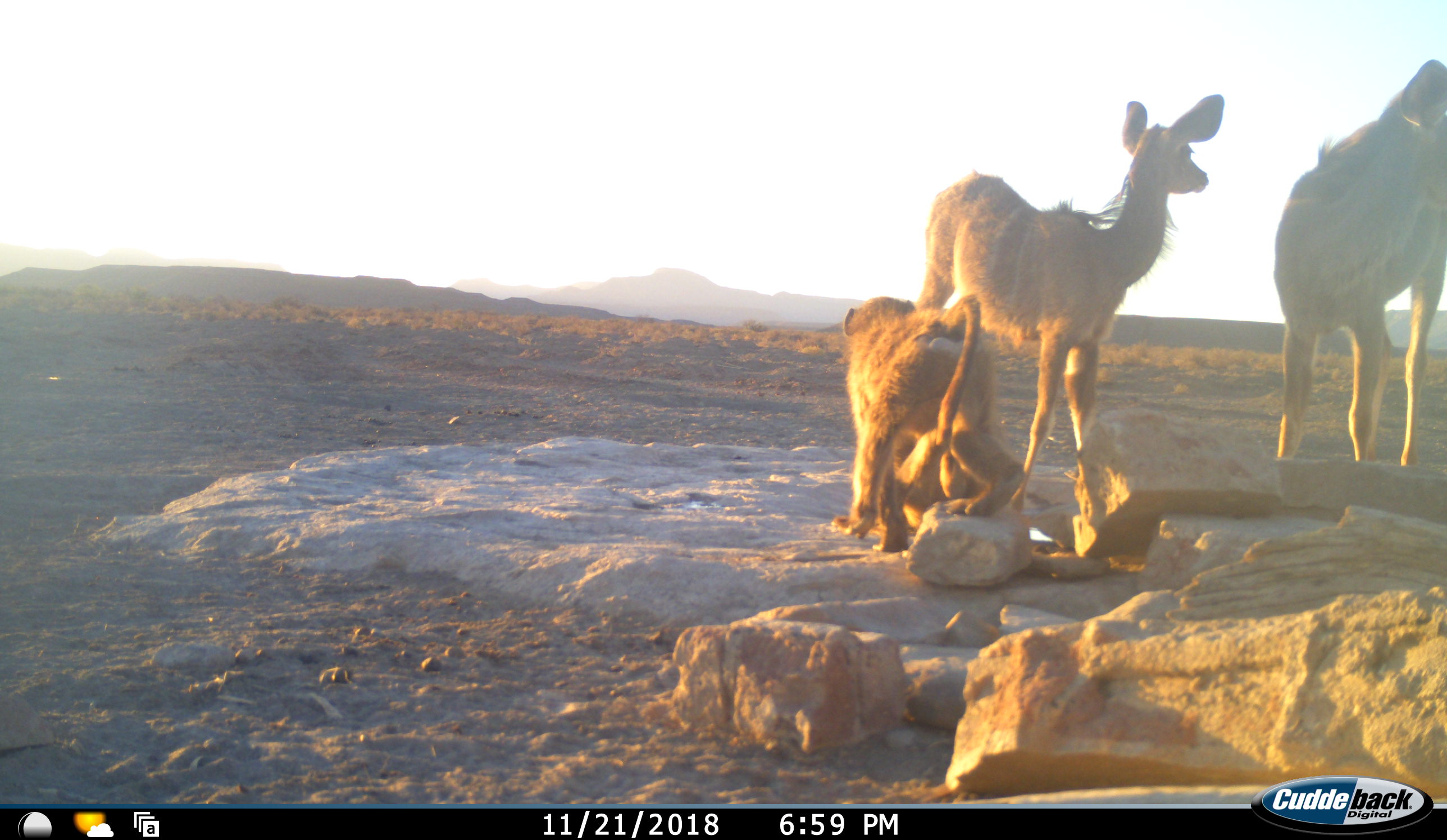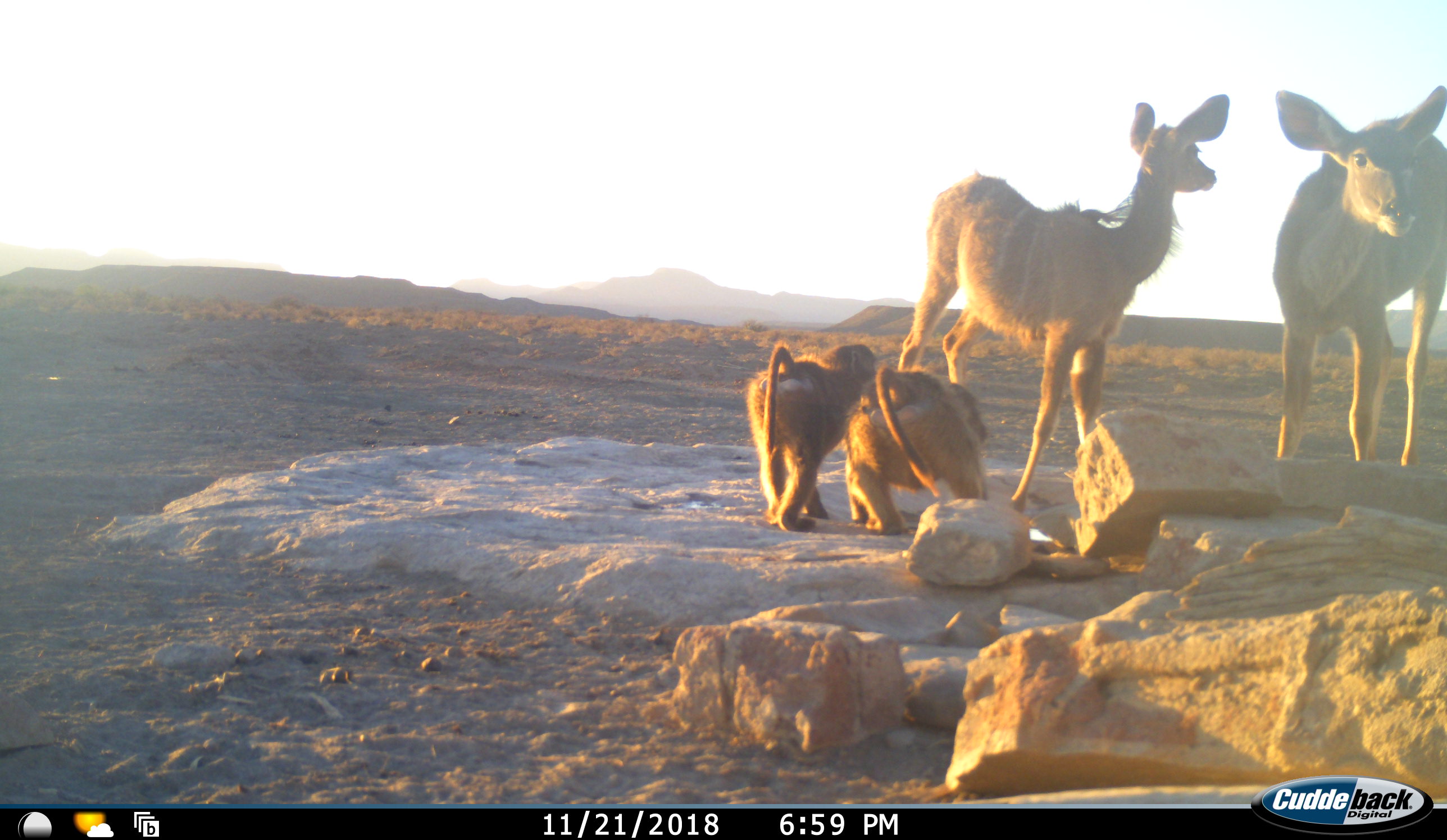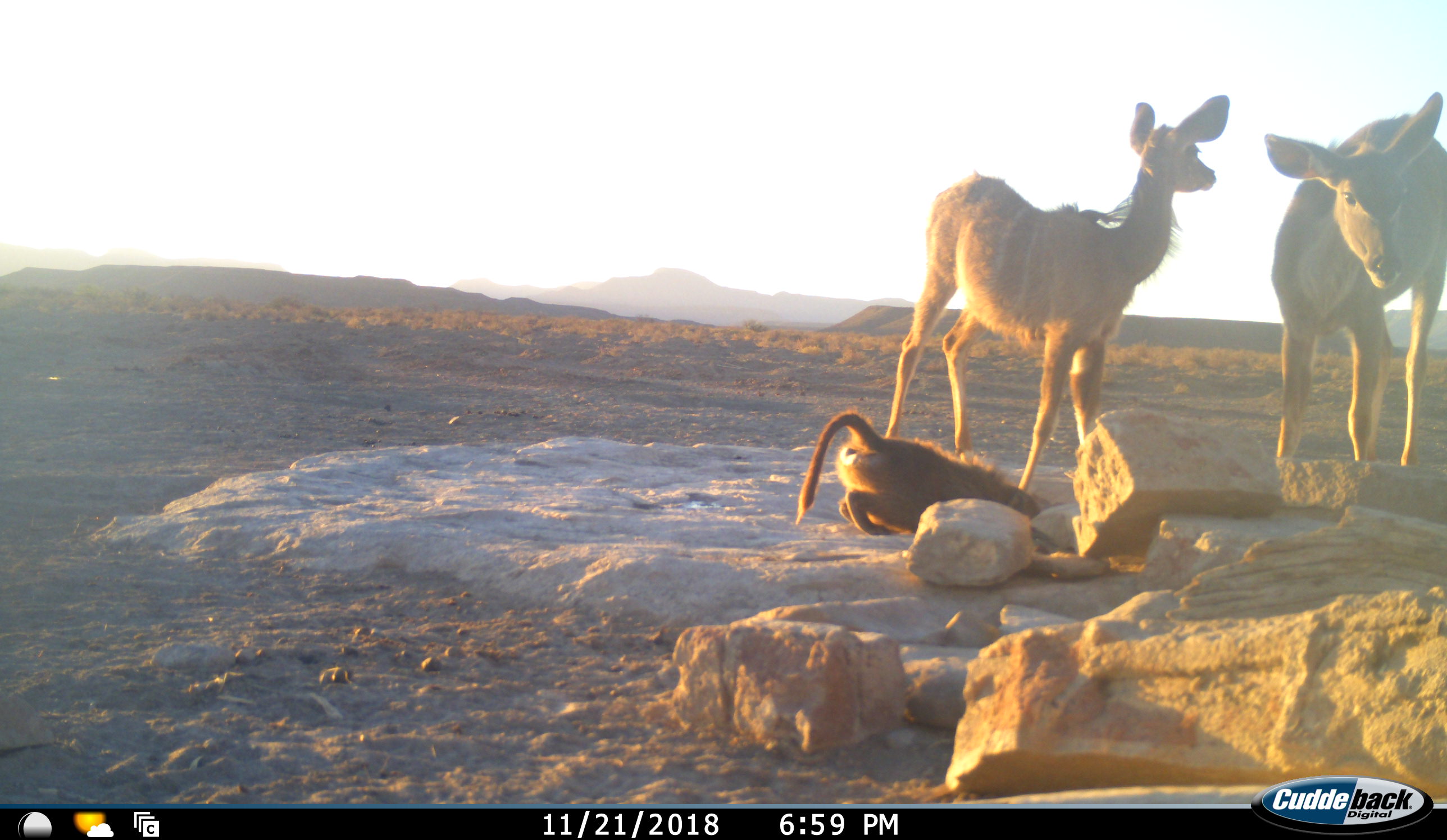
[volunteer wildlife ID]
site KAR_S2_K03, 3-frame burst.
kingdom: Animalia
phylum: Chordata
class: Mammalia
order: Primates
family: Cercopithecidae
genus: Papio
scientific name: Papio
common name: baboon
Baboon (Papio), count 2. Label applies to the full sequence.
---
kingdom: Animalia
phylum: Chordata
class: Mammalia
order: Artiodactyla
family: Bovidae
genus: Tragelaphus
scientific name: Tragelaphus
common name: kudu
Kudu (Tragelaphus), count 2. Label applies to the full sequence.